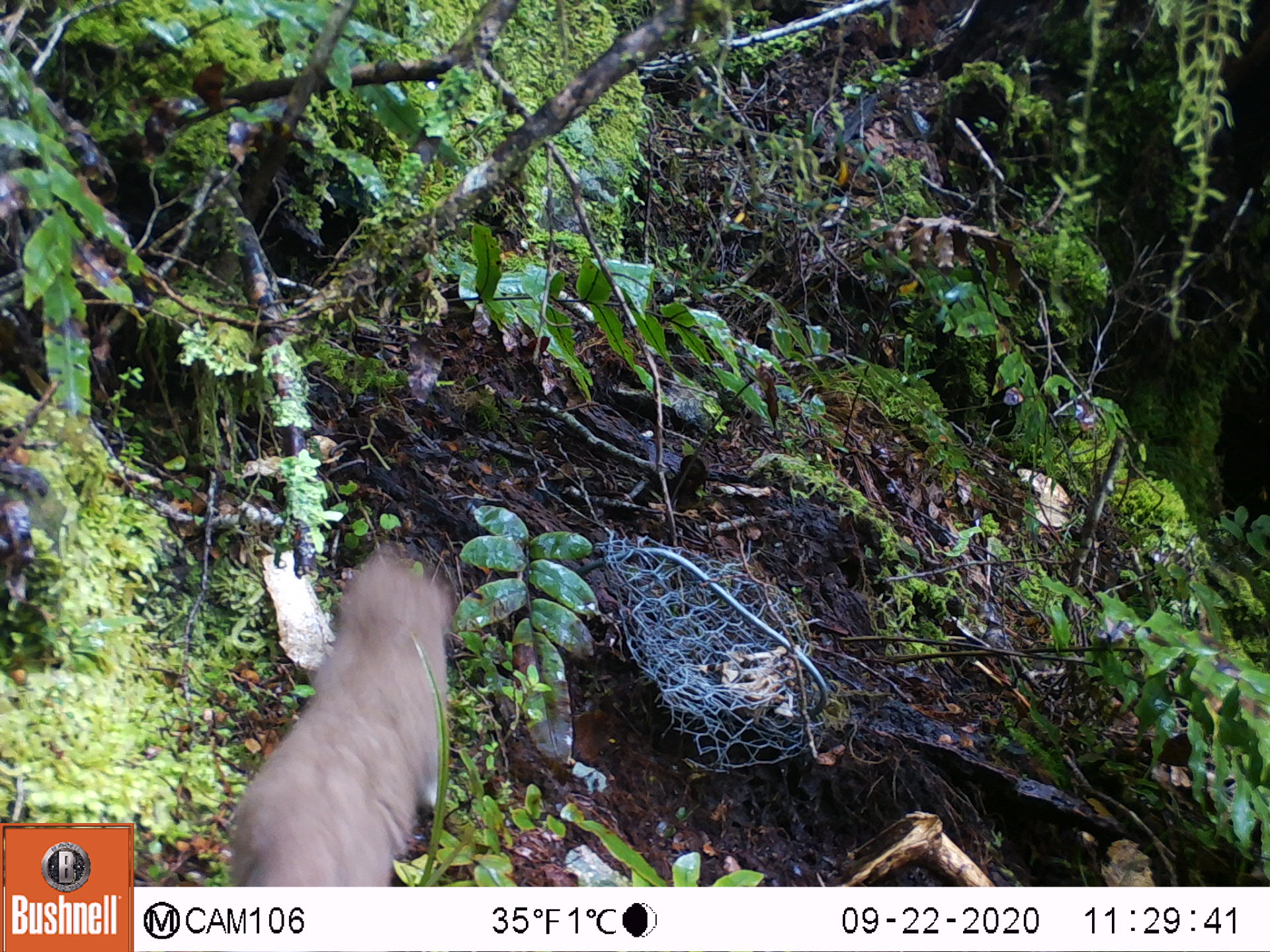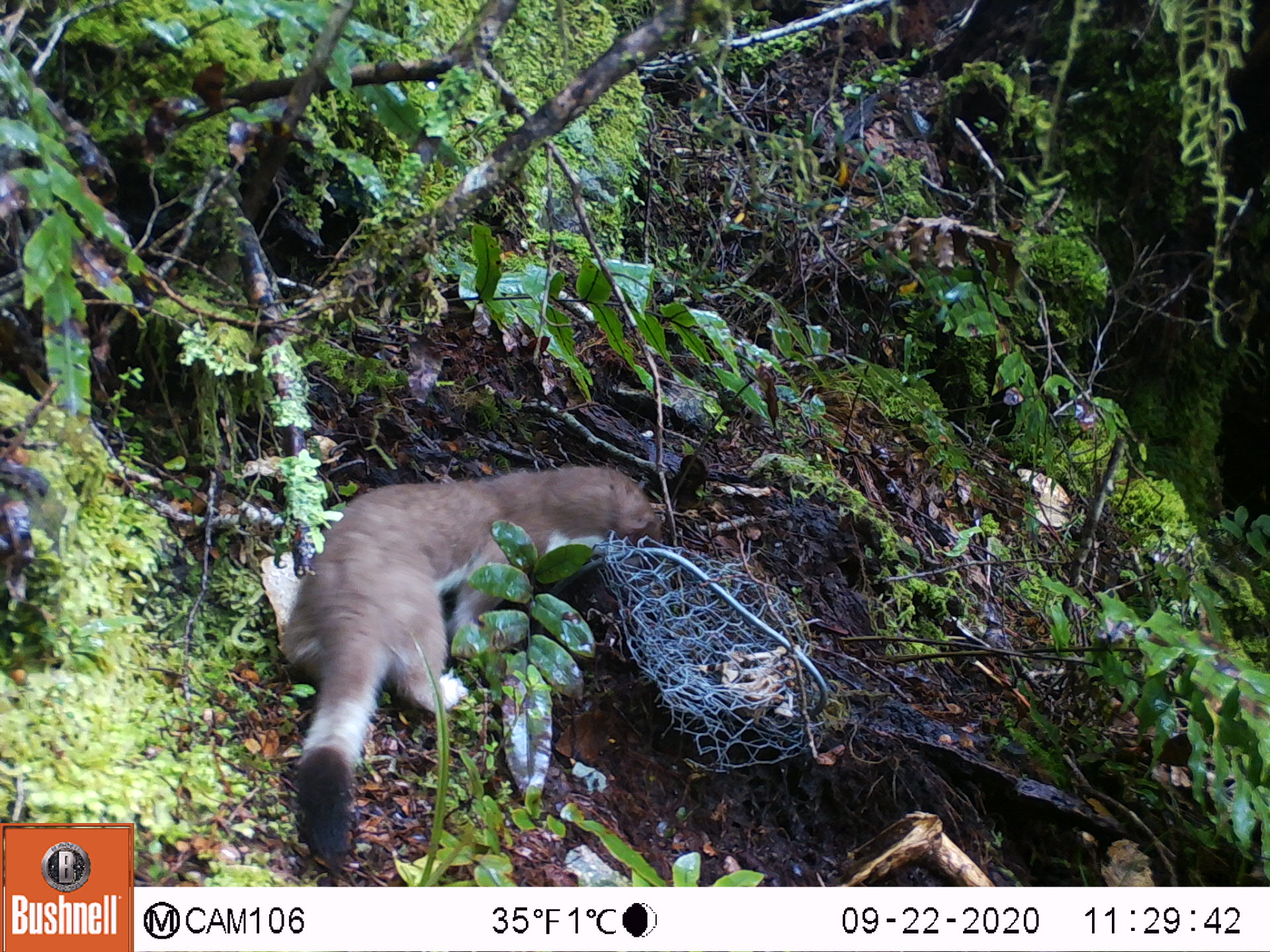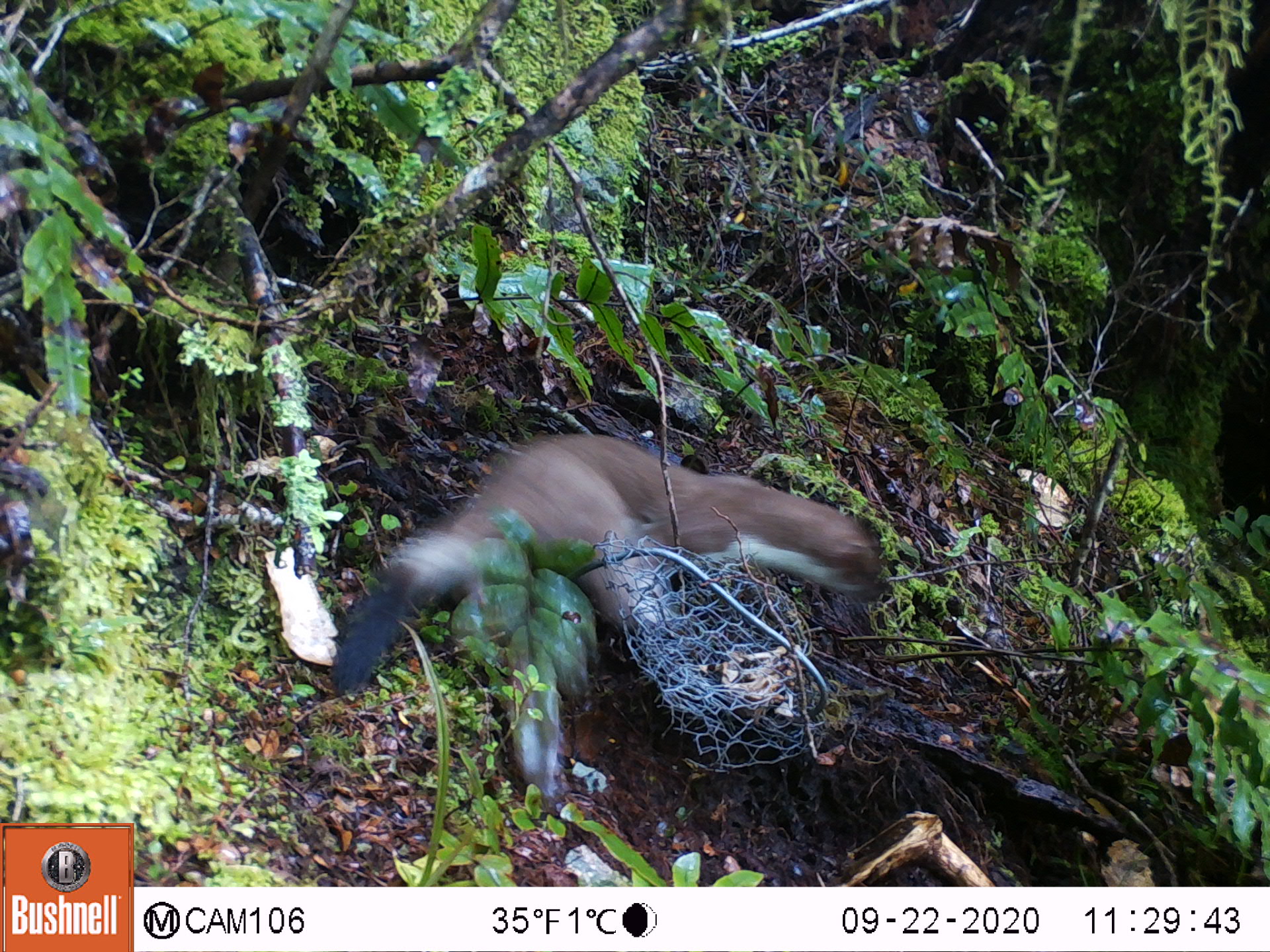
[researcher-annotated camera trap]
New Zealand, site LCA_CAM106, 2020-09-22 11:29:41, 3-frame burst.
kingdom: Animalia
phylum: Chordata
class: Mammalia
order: Carnivora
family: Mustelidae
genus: Mustela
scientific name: Mustela erminea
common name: stoat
Stoat (Mustela erminea).